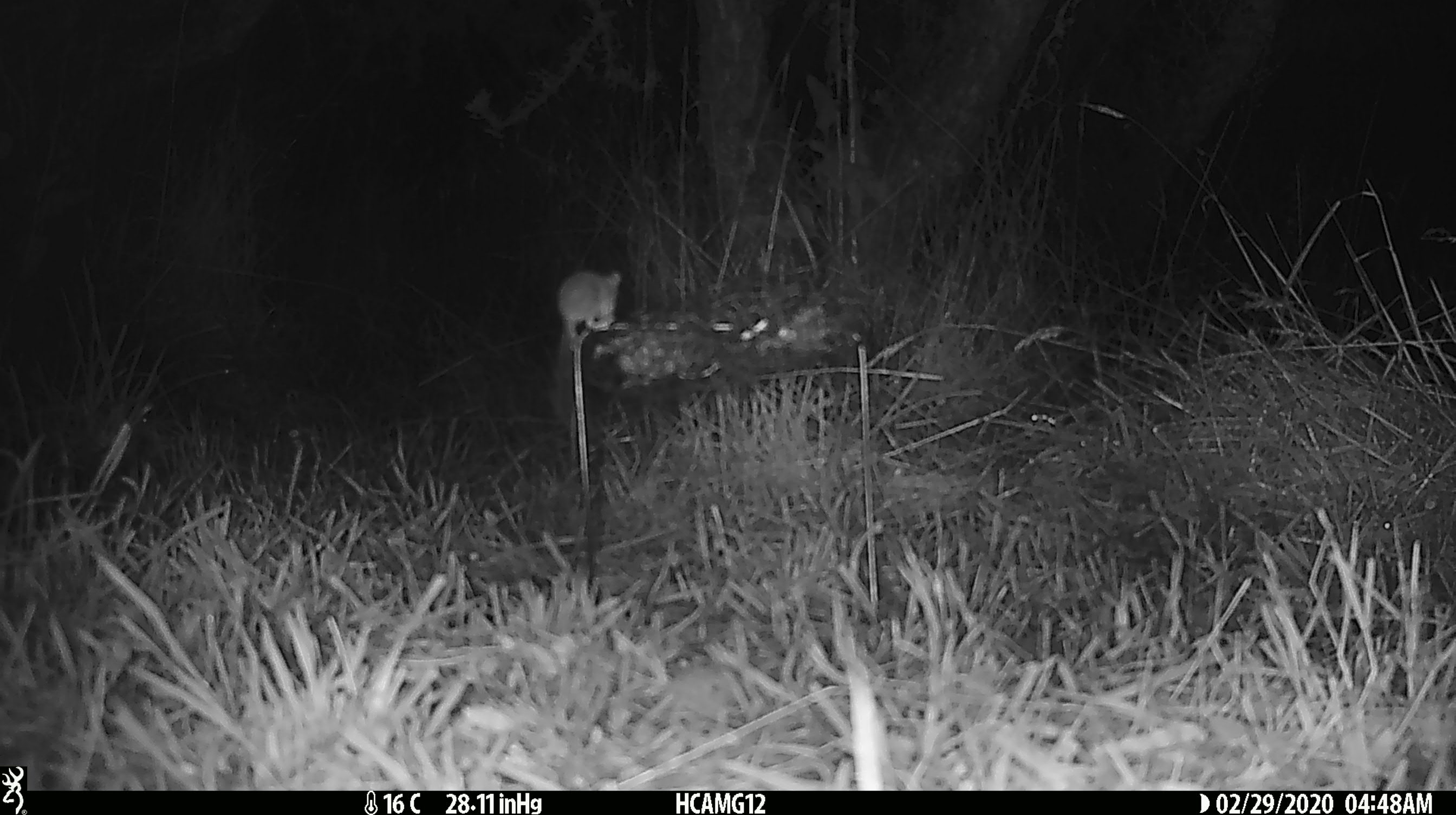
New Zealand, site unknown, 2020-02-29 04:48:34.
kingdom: Animalia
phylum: Chordata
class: Mammalia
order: Rodentia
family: Muridae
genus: Mus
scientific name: Mus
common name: mouse